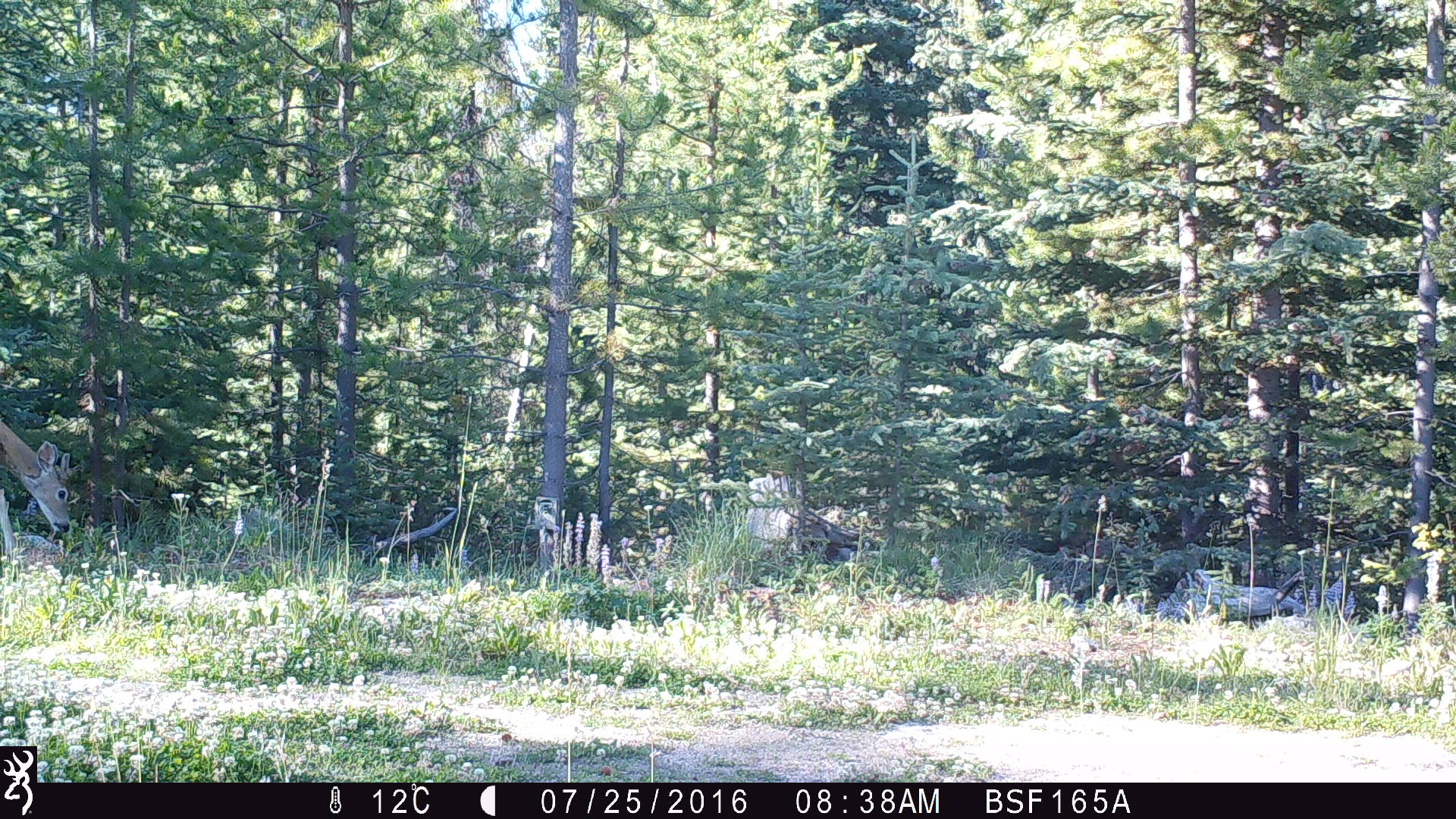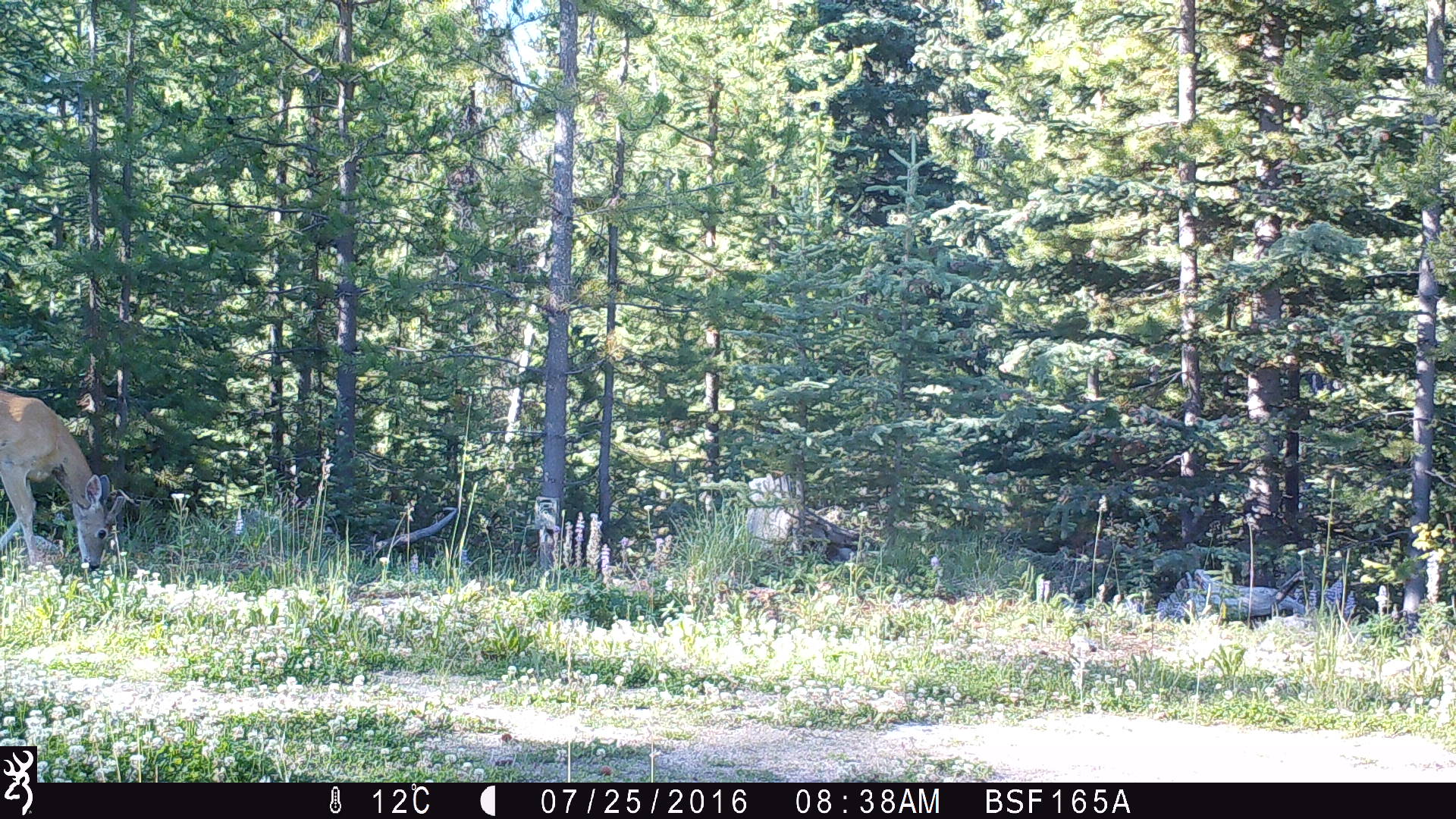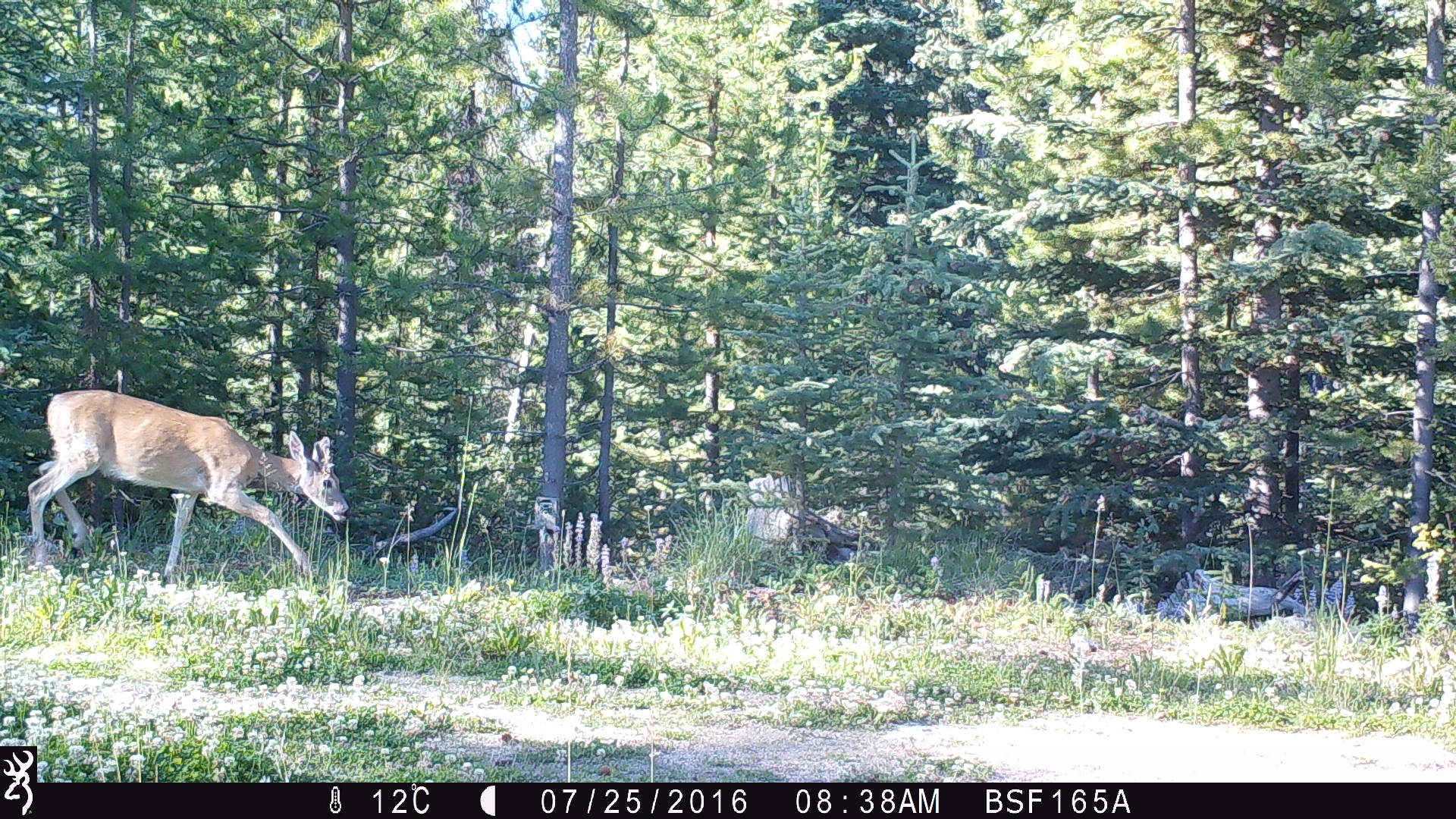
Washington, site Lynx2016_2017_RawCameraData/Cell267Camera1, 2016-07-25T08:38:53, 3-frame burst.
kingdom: Animalia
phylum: Chordata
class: Mammalia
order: Artiodactyla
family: Cervidae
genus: Odocoileus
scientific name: Odocoileus hemionus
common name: mule deer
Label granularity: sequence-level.